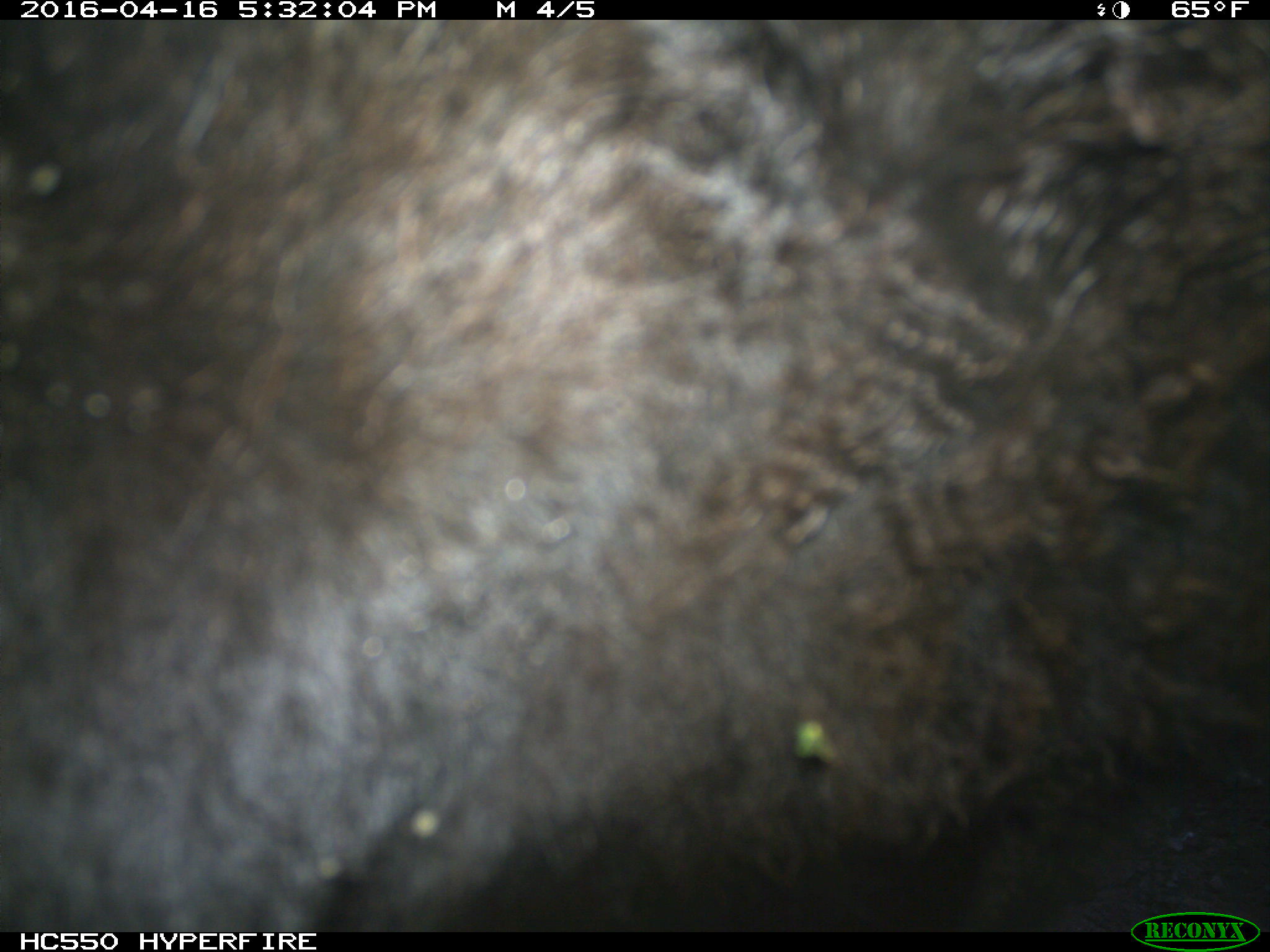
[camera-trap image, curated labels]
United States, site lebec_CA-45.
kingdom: Animalia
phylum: Chordata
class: Mammalia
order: Artiodactyla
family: Bovidae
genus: Bos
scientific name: Bos taurus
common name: domestic cow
Bos taurus (domestic cow).